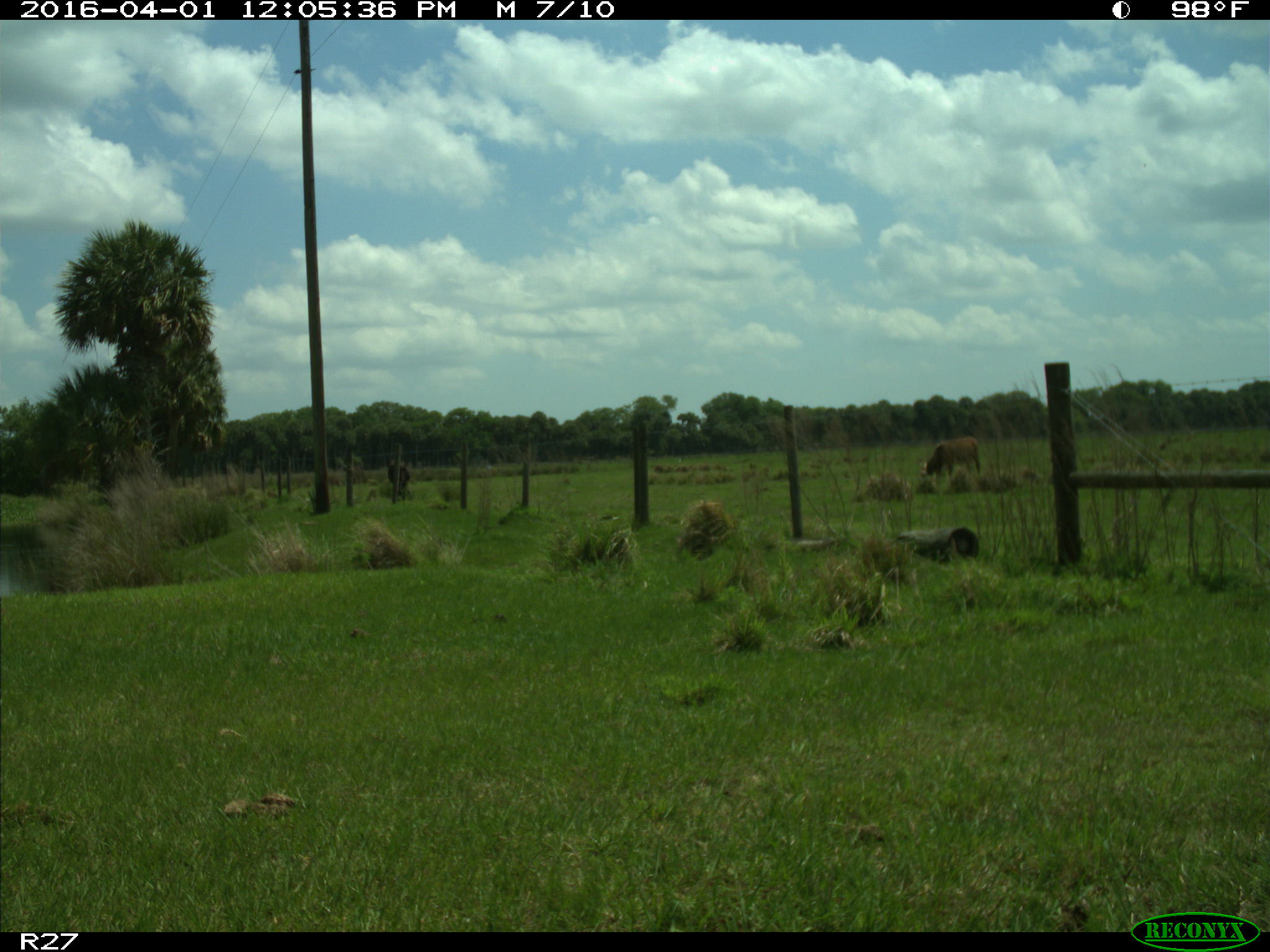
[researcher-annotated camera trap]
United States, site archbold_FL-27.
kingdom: Animalia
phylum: Chordata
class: Mammalia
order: Artiodactyla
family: Bovidae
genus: Bos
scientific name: Bos taurus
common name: domestic cow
Bos taurus (domestic cow).